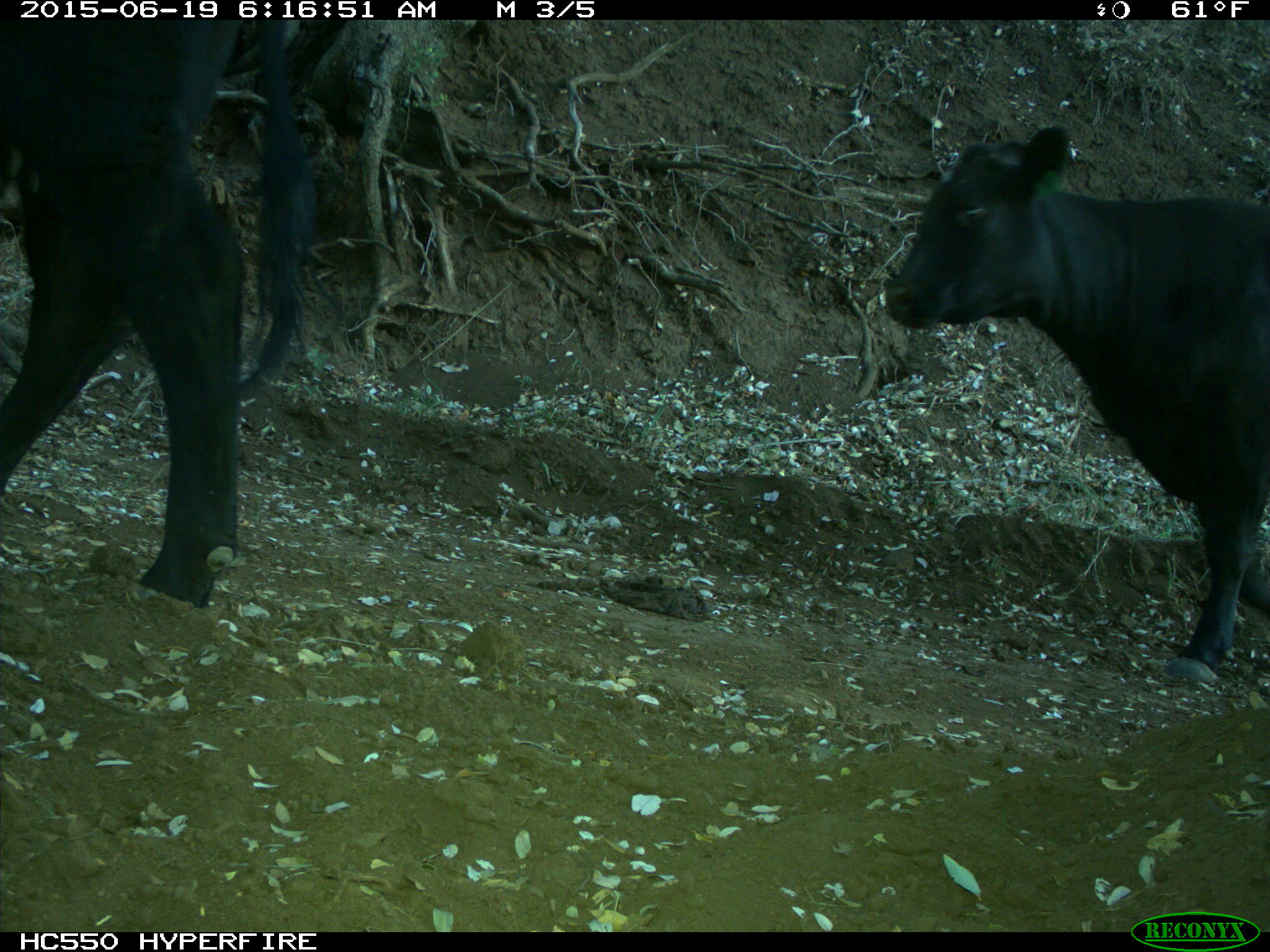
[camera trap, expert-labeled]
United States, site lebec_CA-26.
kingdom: Animalia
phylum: Chordata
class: Mammalia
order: Artiodactyla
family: Bovidae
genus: Bos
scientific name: Bos taurus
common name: domestic cow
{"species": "Bos taurus (domestic cow)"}